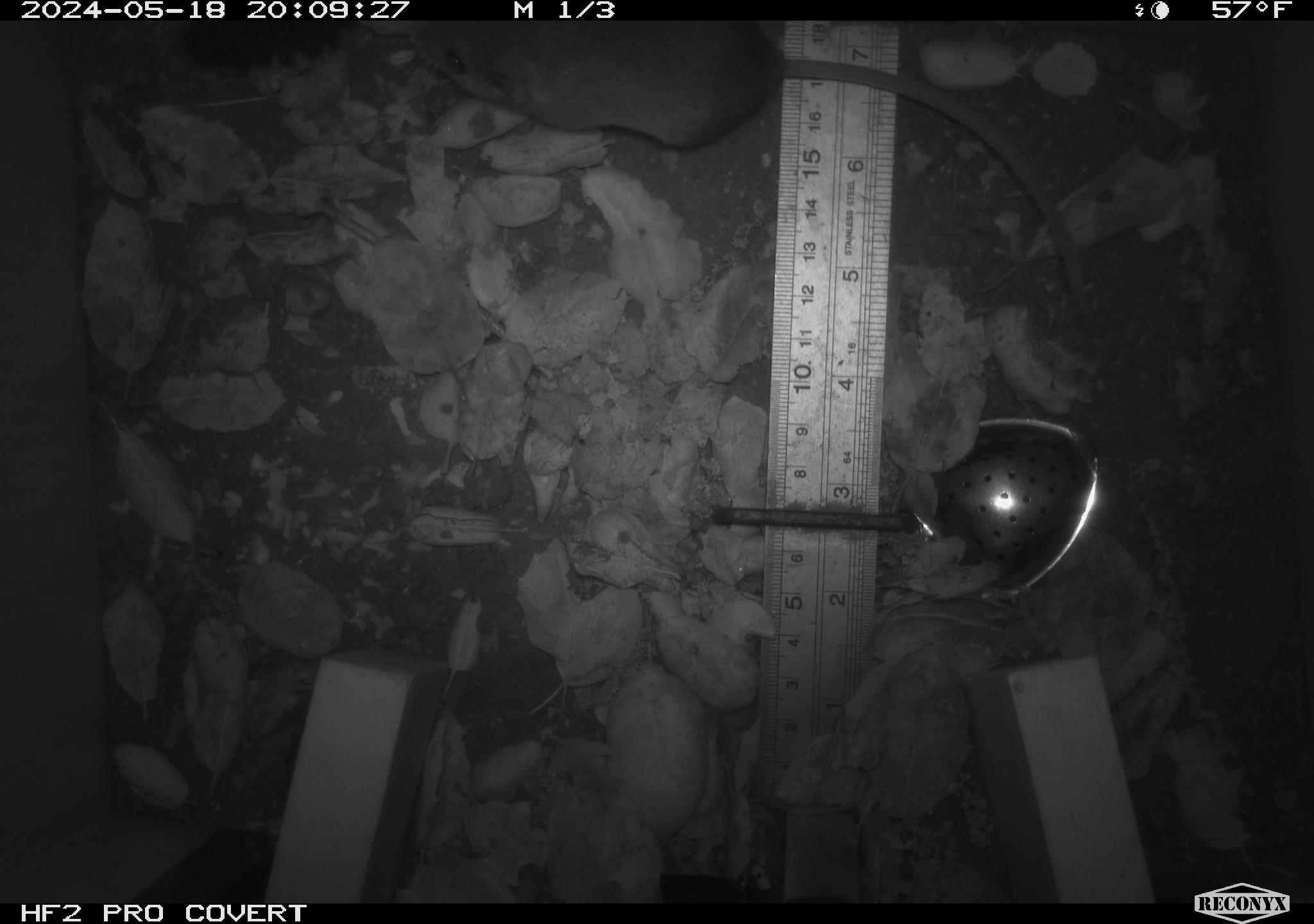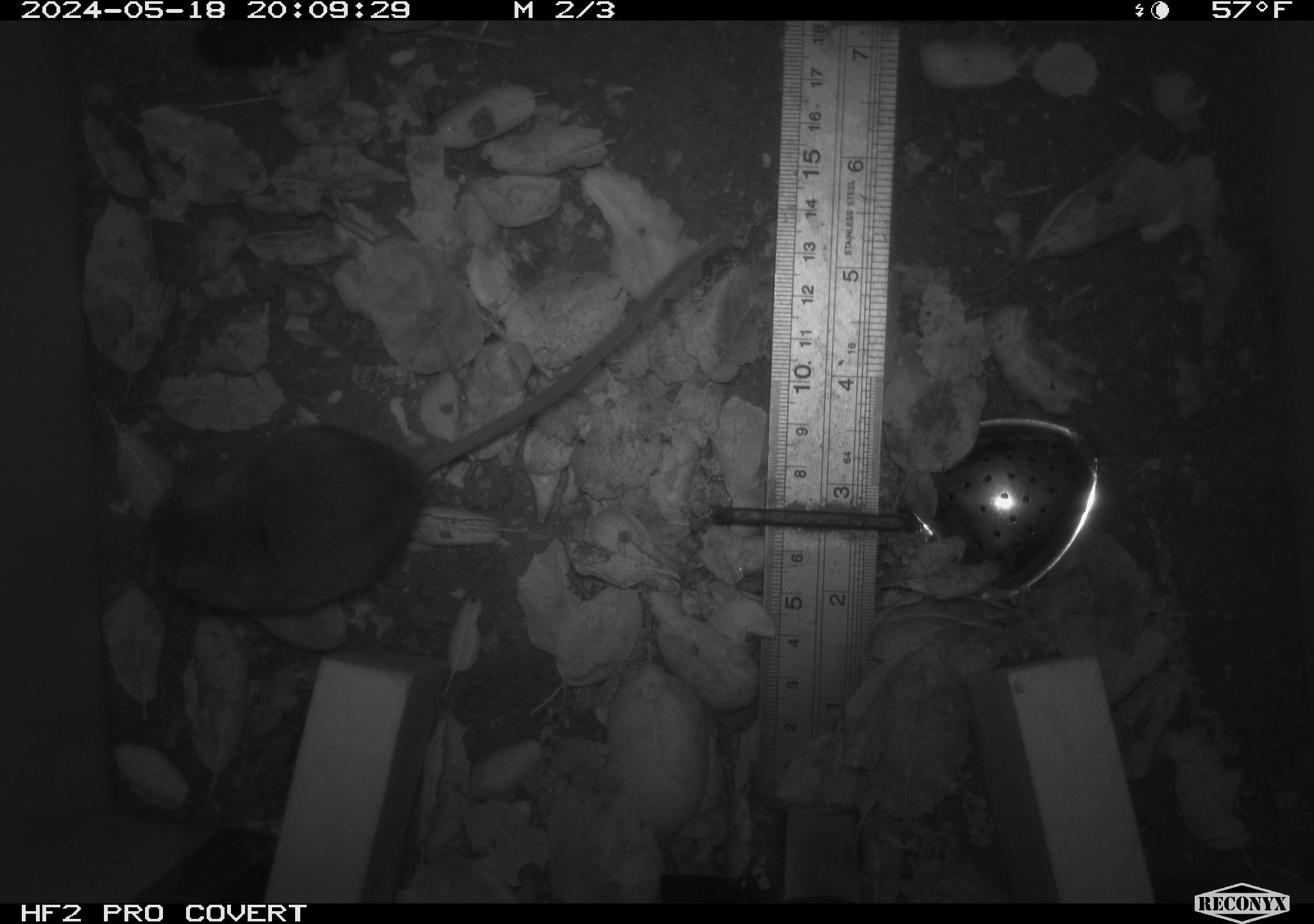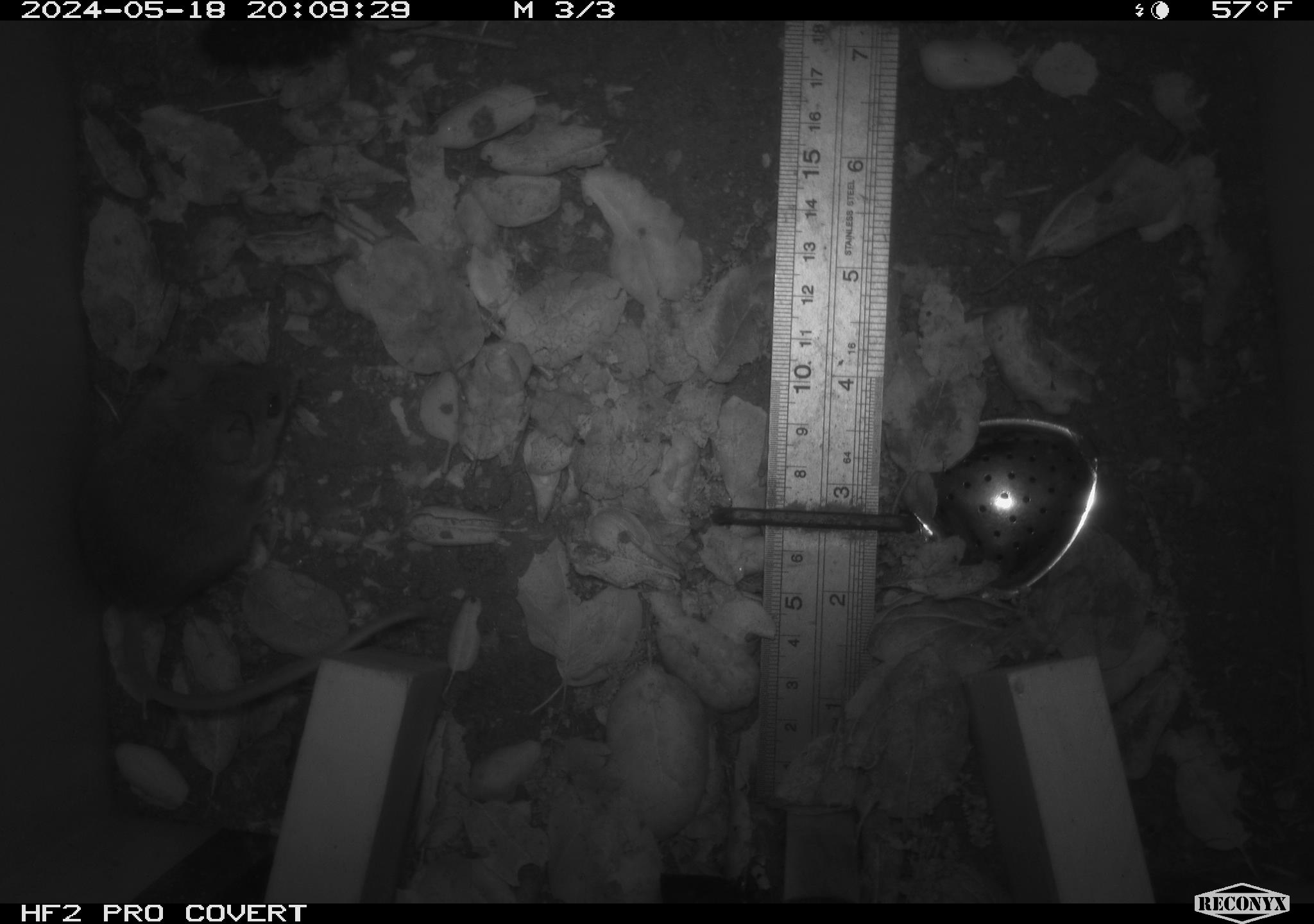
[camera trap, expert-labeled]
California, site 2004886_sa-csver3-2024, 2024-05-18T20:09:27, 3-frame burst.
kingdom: Animalia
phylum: Chordata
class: Mammalia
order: Rodentia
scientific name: Rodentia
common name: rodent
Rodent (Rodentia).